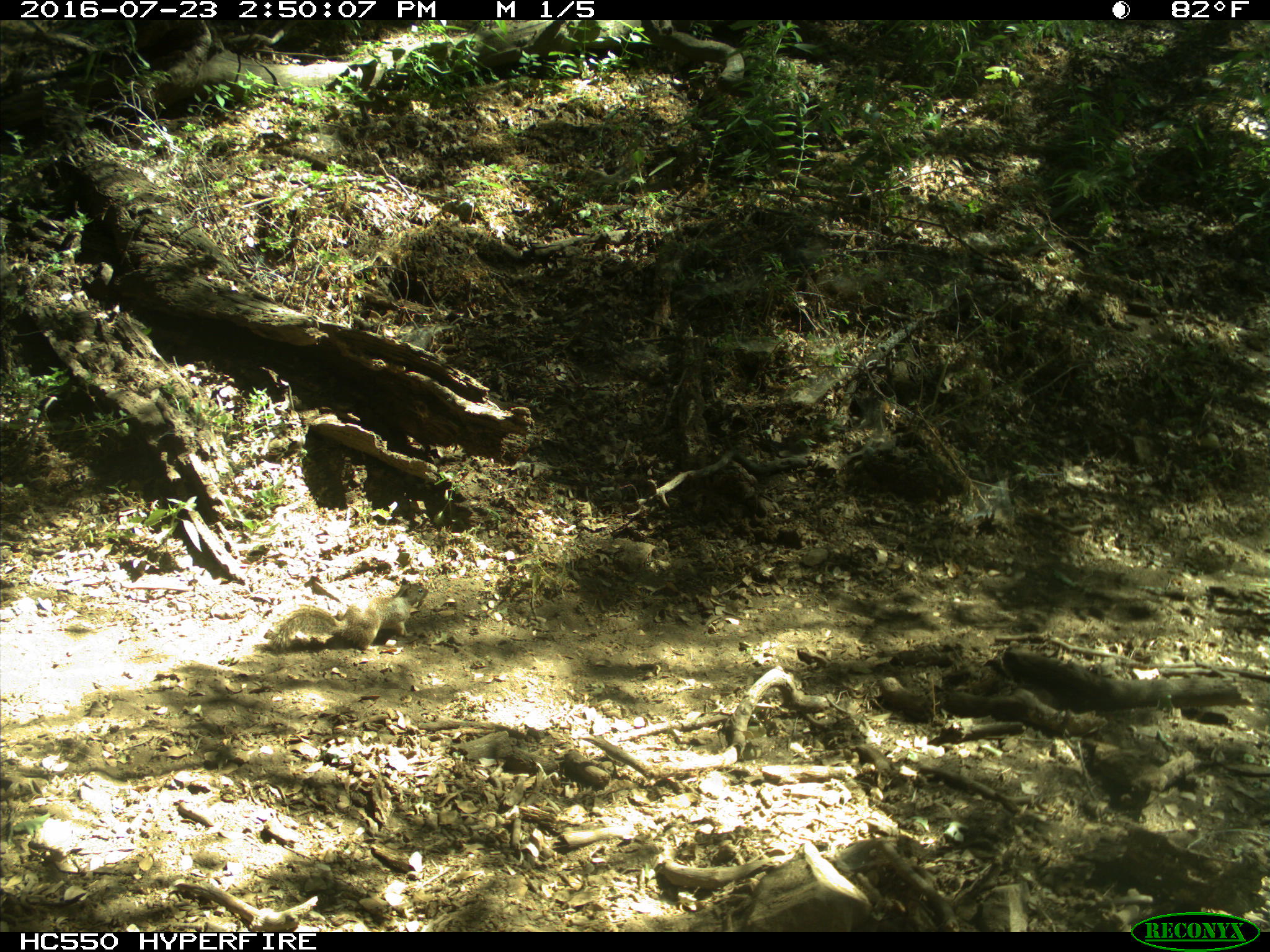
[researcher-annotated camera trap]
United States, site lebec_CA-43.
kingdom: Animalia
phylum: Chordata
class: Mammalia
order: Rodentia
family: Sciuridae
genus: Otospermophilus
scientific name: Otospermophilus beecheyi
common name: california ground squirrel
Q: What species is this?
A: Otospermophilus beecheyi (california ground squirrel).